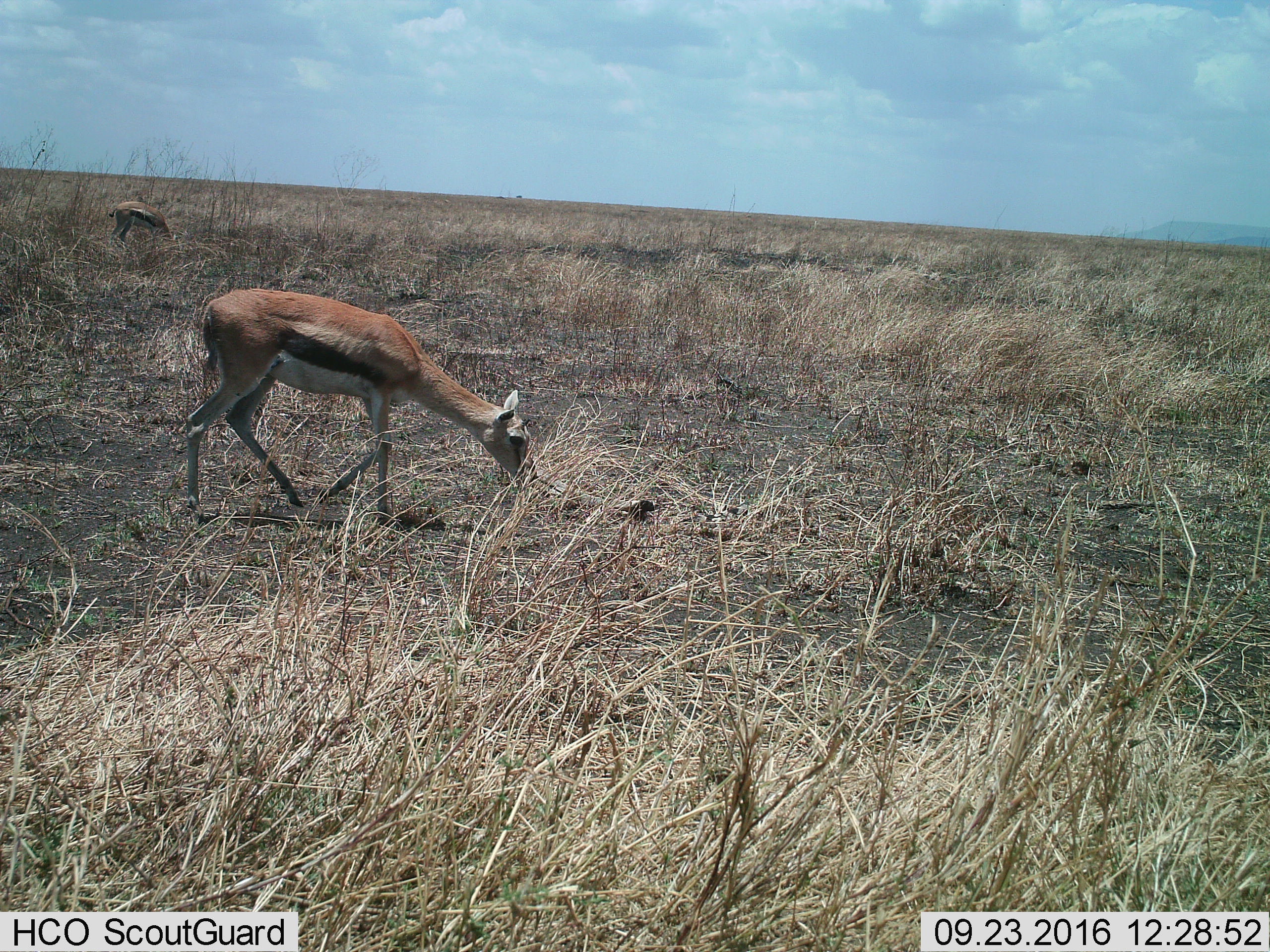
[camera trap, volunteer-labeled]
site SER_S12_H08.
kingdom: Animalia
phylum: Chordata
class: Mammalia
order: Artiodactyla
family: Bovidae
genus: Eudorcas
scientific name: Eudorcas thomsonii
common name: thomson's gazelle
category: gazellethomsons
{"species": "gazellethomsons (thomson's gazelle) (Eudorcas thomsonii)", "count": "2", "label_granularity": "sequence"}